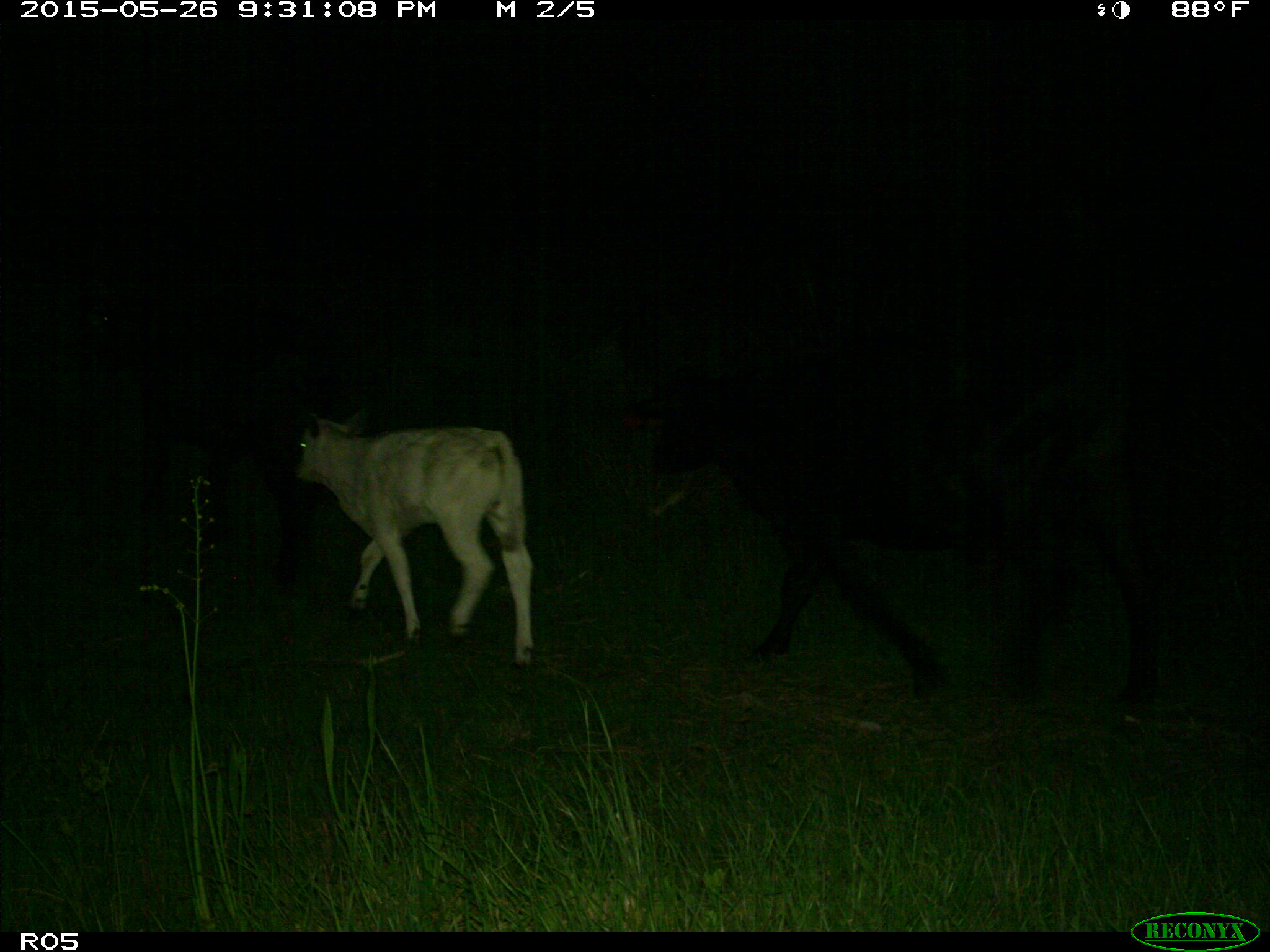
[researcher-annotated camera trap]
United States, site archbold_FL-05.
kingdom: Animalia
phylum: Chordata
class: Mammalia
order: Artiodactyla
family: Bovidae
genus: Bos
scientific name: Bos taurus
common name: domestic cow